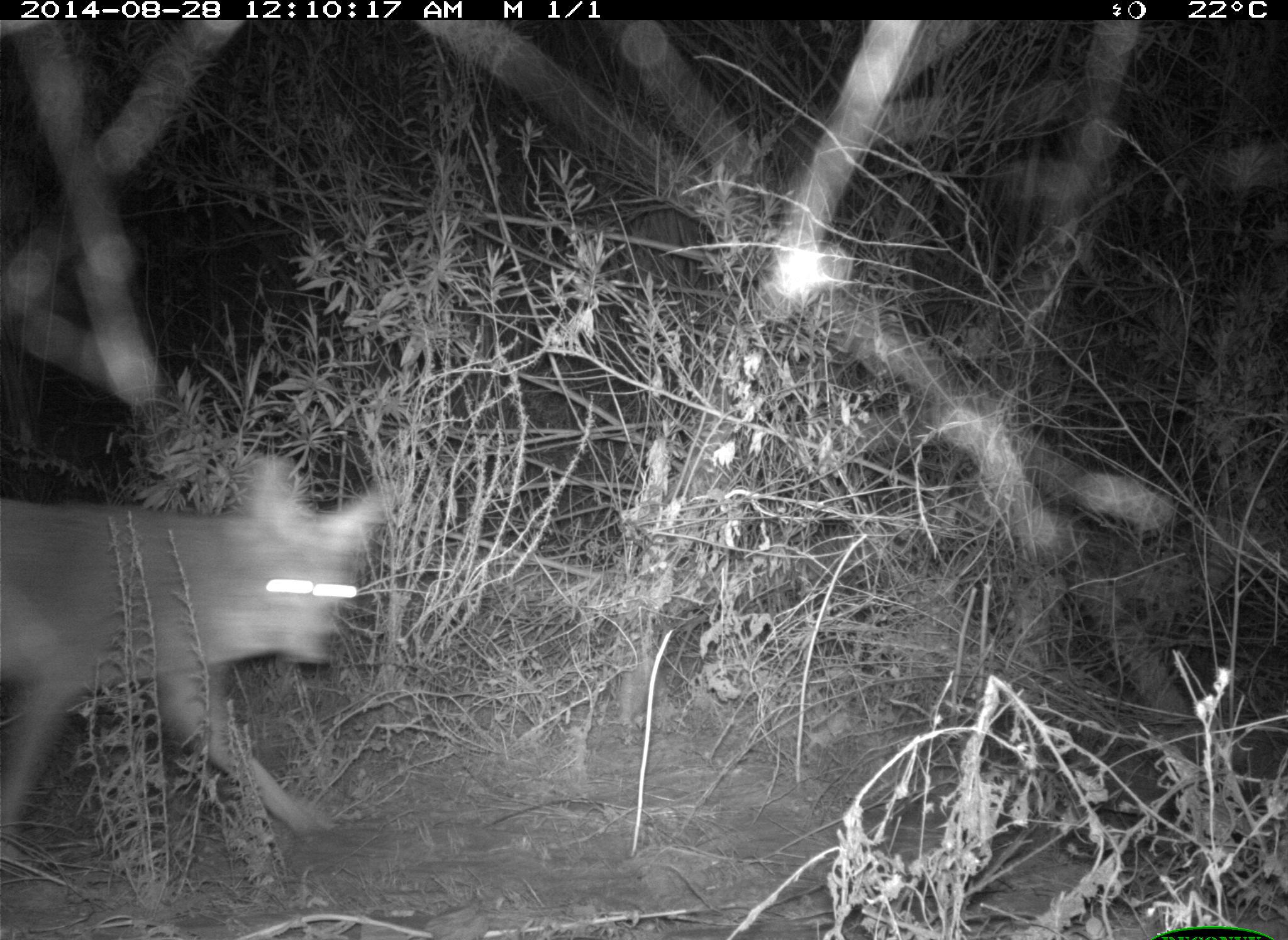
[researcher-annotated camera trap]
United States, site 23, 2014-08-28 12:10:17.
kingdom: Animalia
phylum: Chordata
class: Mammalia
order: Carnivora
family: Canidae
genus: Canis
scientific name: Canis latrans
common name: coyote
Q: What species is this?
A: Coyote (Canis latrans).